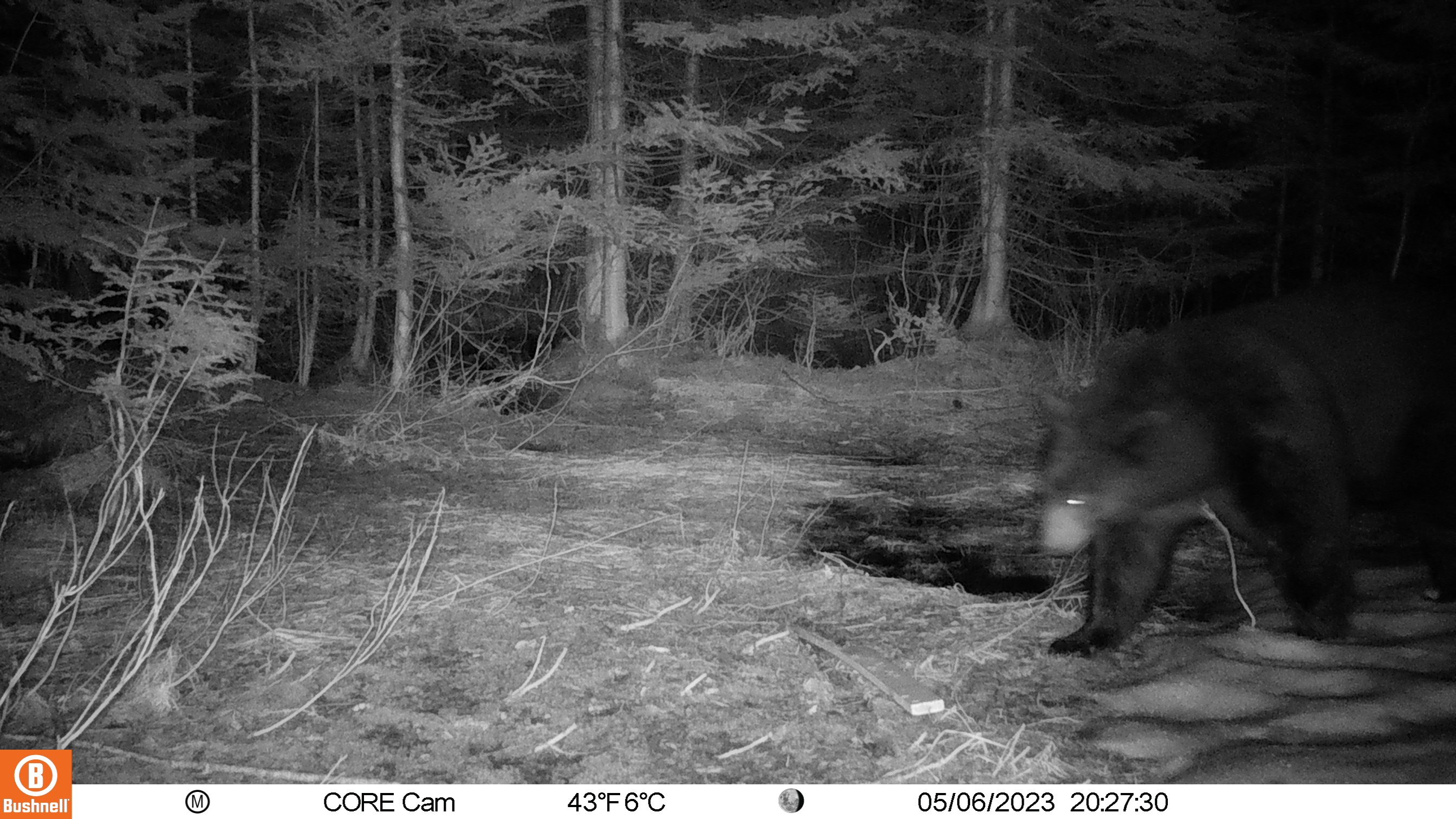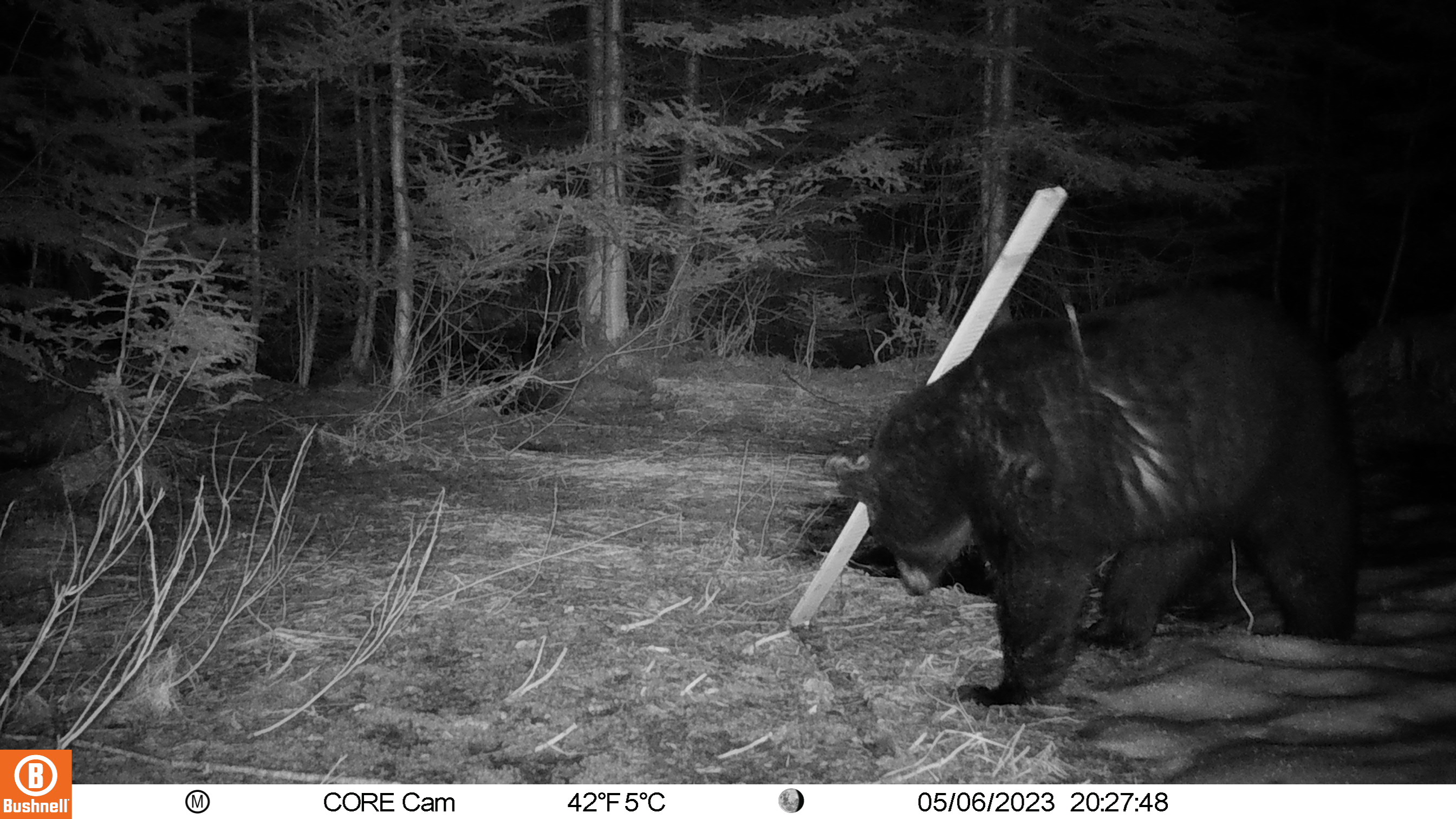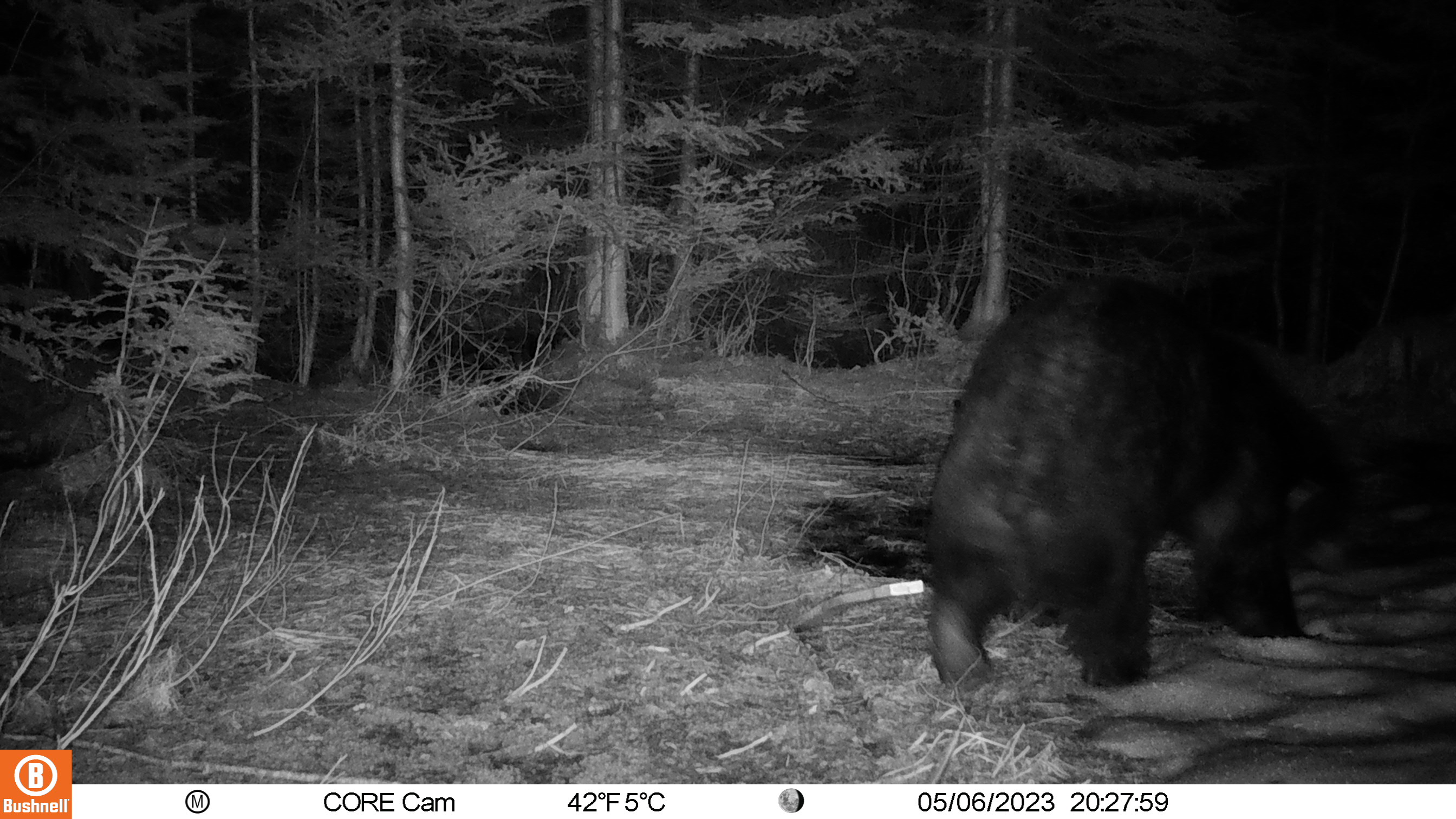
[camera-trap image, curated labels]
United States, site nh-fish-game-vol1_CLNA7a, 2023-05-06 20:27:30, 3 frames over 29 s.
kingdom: Animalia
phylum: Chordata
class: Mammalia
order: Carnivora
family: Ursidae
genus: Ursus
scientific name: Ursus americanus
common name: black bear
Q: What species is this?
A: Black bear (Ursus americanus).